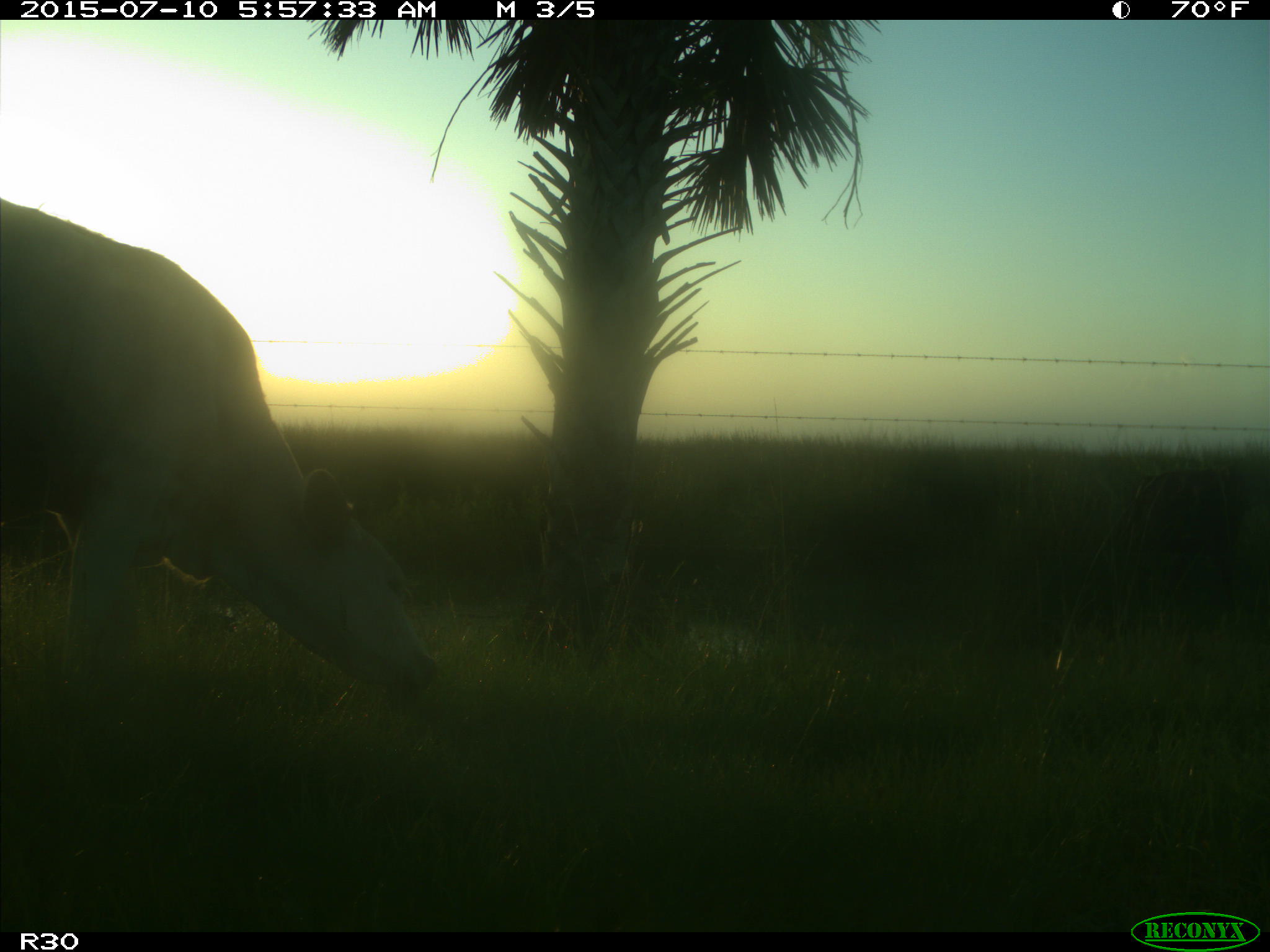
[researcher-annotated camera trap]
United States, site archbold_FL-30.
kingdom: Animalia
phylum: Chordata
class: Mammalia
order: Artiodactyla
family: Bovidae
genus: Bos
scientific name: Bos taurus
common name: domestic cow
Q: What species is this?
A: Bos taurus (domestic cow).